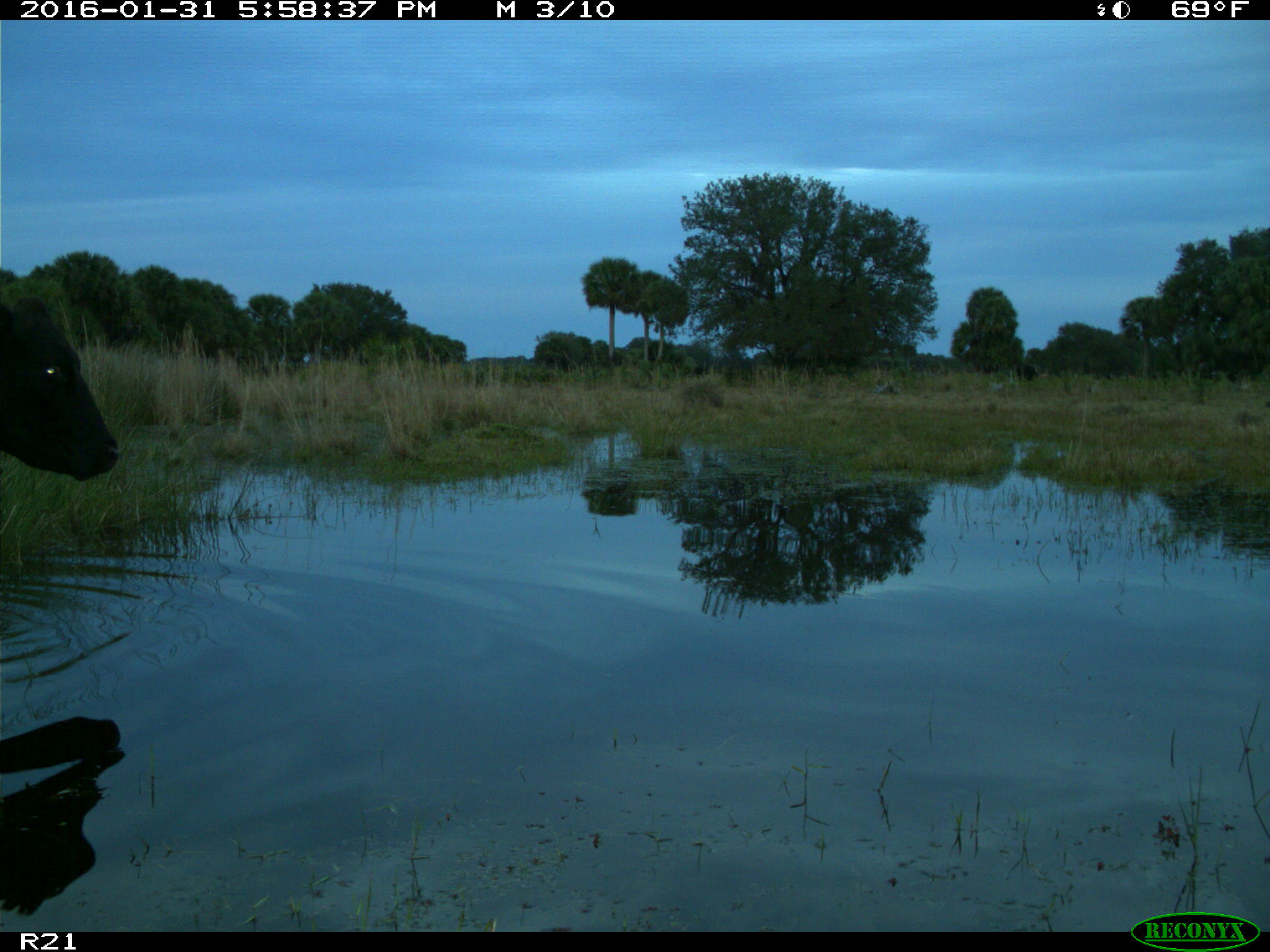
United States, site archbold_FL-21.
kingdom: Animalia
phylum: Chordata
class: Mammalia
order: Artiodactyla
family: Bovidae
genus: Bos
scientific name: Bos taurus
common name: domestic cow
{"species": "Bos taurus (domestic cow)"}